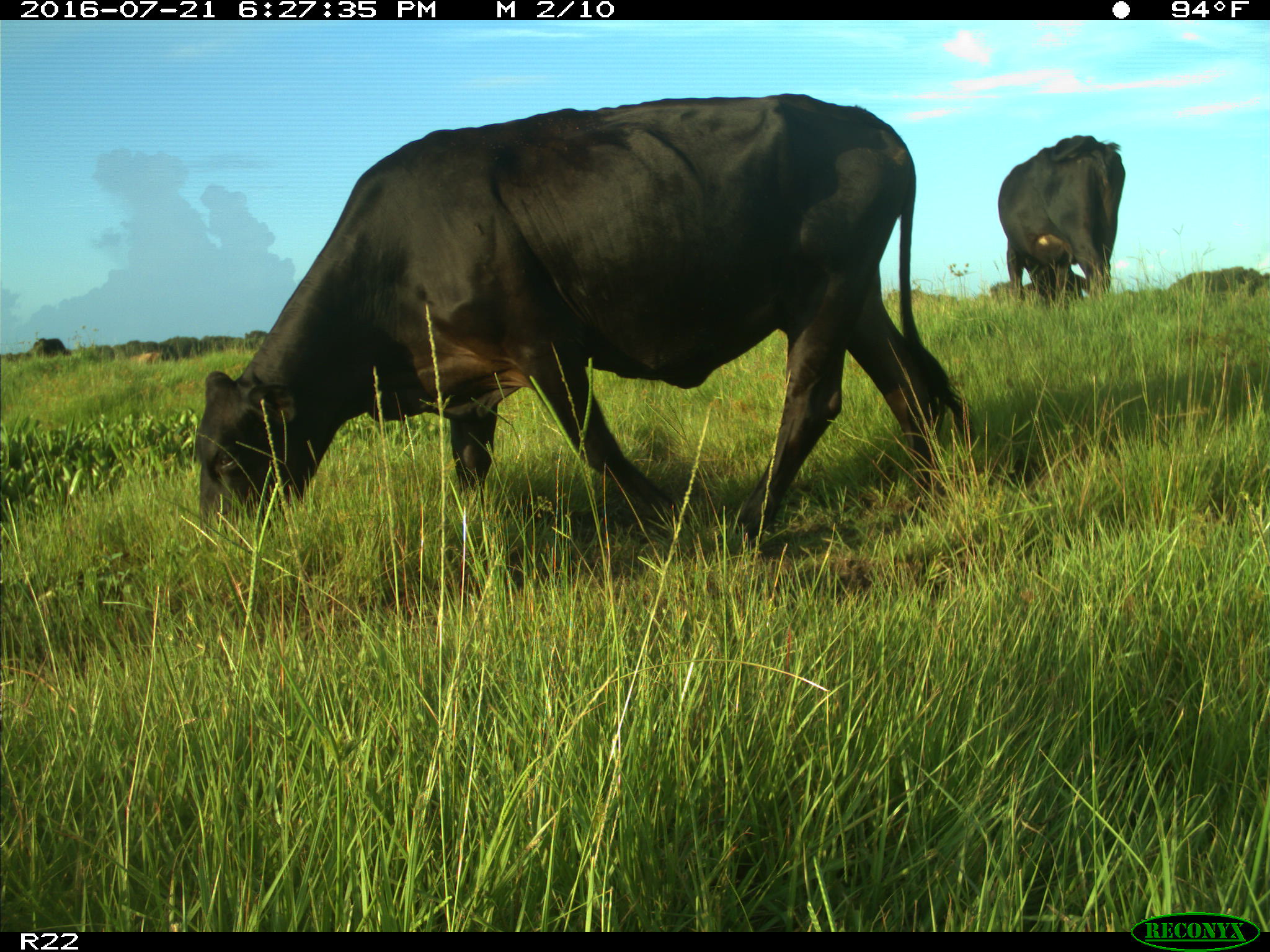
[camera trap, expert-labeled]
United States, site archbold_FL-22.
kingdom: Animalia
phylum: Chordata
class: Mammalia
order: Artiodactyla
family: Bovidae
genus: Bos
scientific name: Bos taurus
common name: domestic cow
Bos taurus (domestic cow).